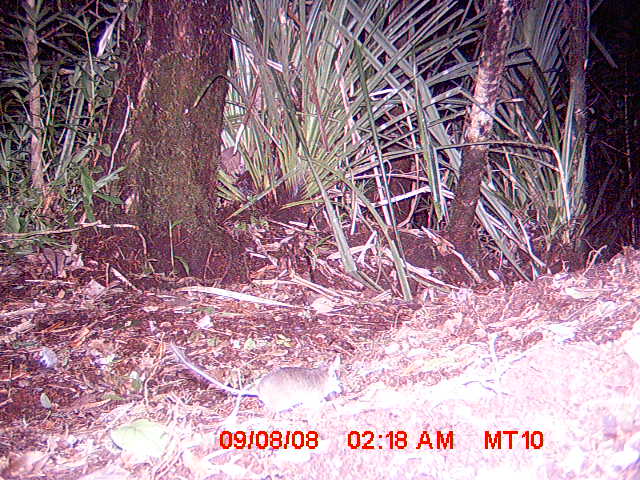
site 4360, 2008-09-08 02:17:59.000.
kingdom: Animalia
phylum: Chordata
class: Mammalia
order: Rodentia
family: Nesomyidae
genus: Eliurus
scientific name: Eliurus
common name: eliurus rat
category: eliurus sp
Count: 1.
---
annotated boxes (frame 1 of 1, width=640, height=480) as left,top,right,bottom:
eliurus sp: 168,338,342,417